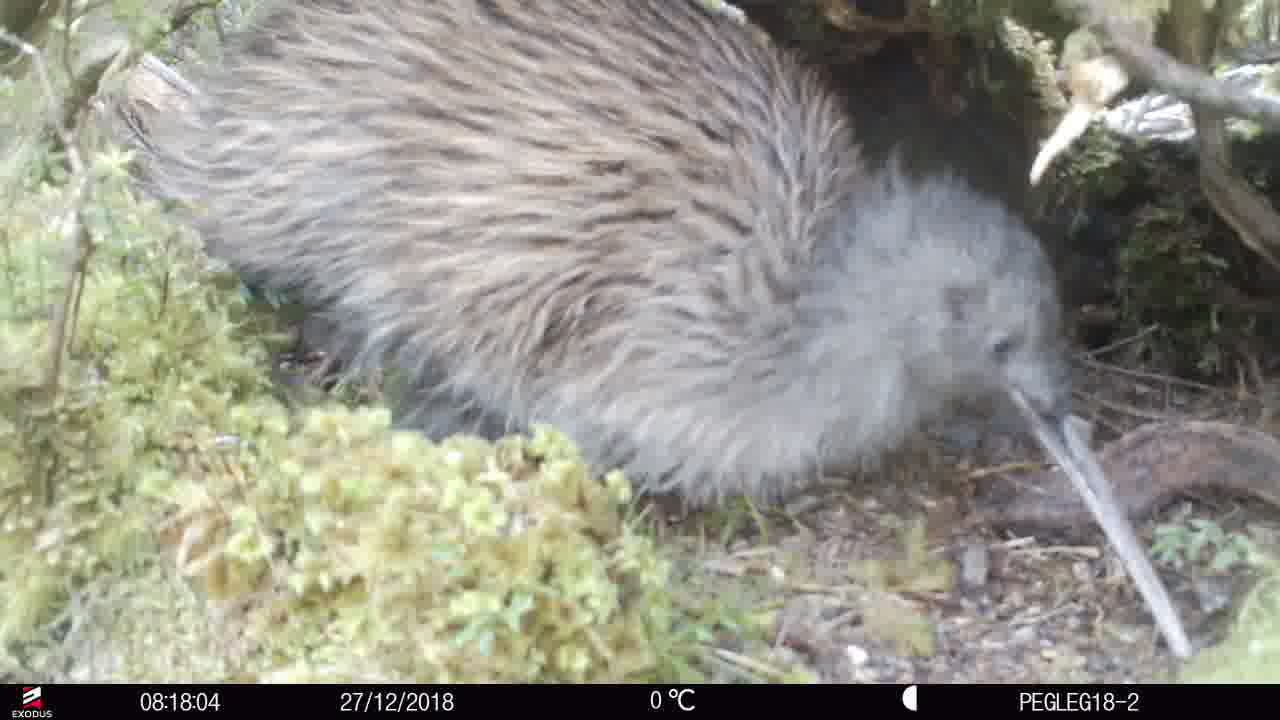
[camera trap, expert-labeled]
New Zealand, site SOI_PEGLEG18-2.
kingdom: Animalia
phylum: Chordata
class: Aves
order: Apterygiformes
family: Apterygidae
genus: Apteryx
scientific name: Apteryx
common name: kiwi